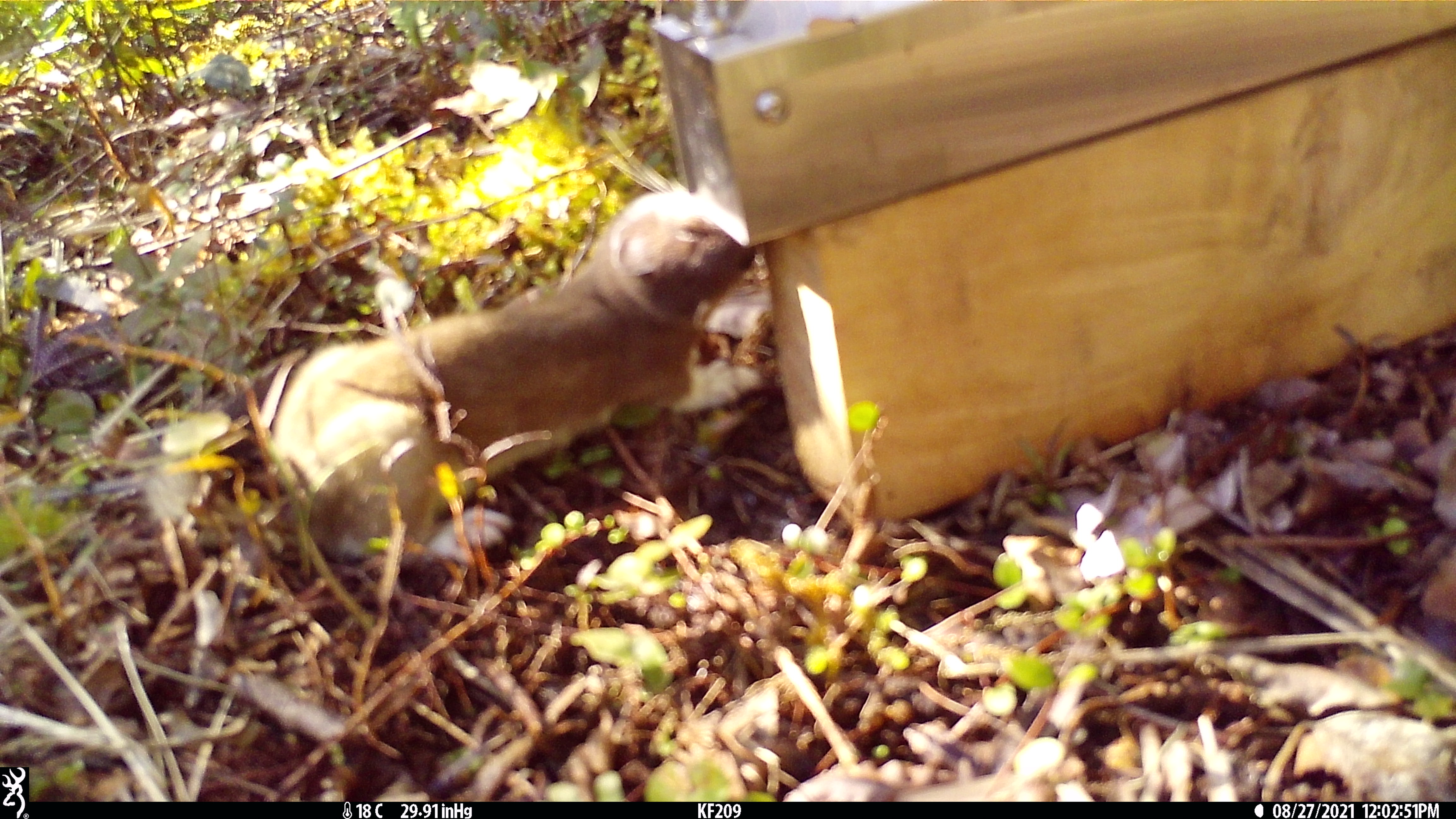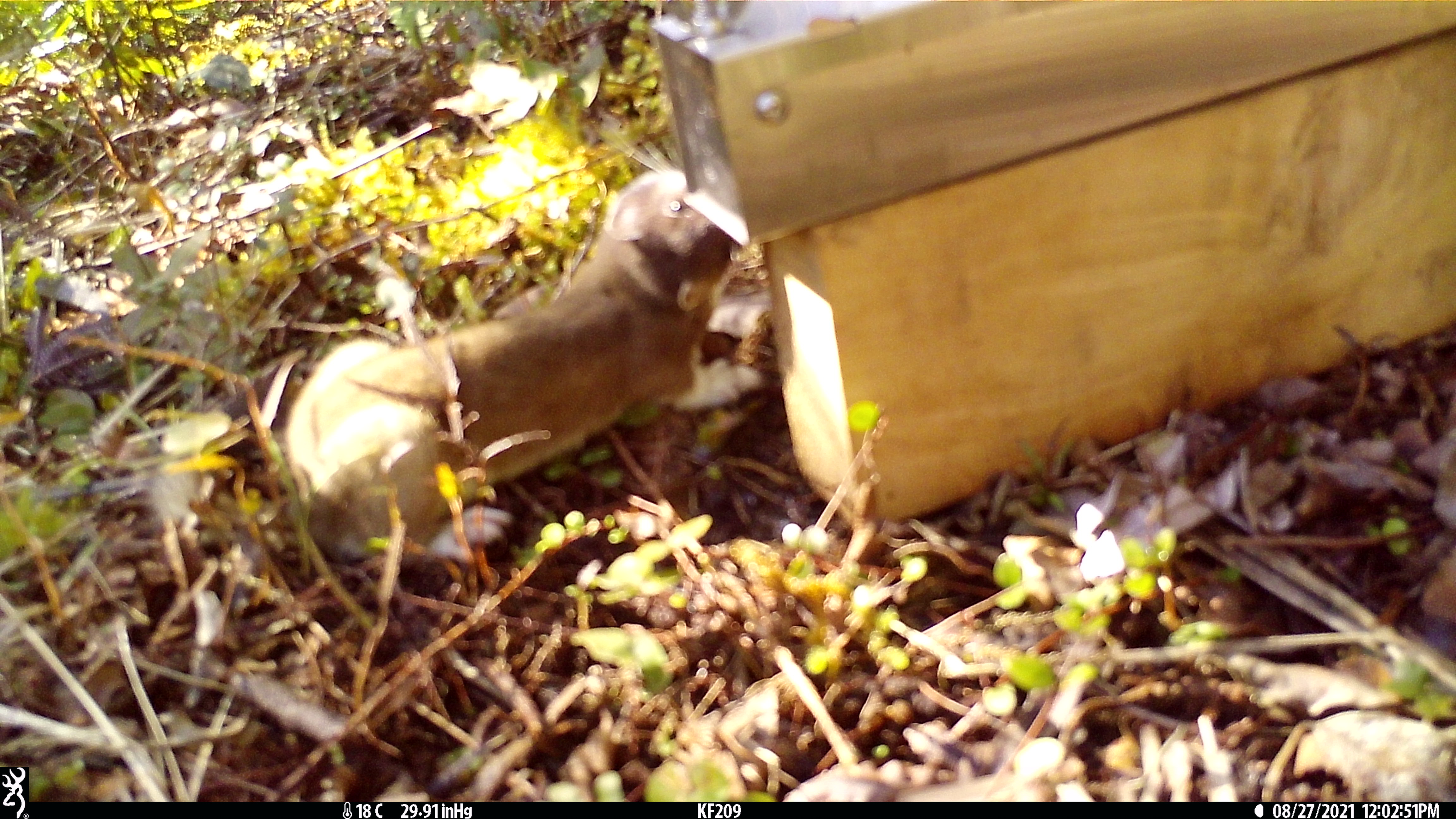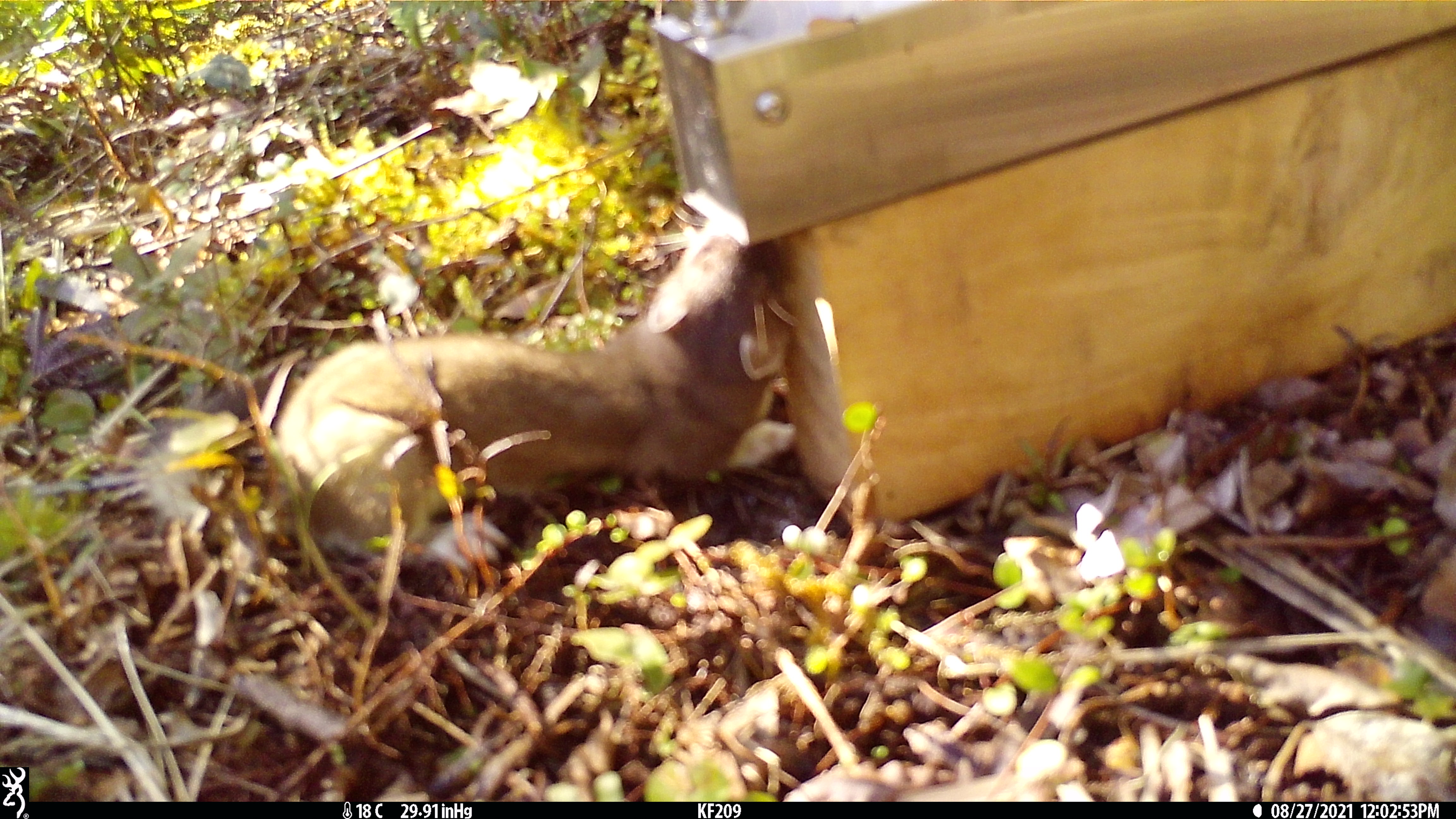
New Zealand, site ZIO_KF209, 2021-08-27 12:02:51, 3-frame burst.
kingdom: Animalia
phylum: Chordata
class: Mammalia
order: Carnivora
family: Mustelidae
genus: Mustela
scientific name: Mustela erminea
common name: stoat